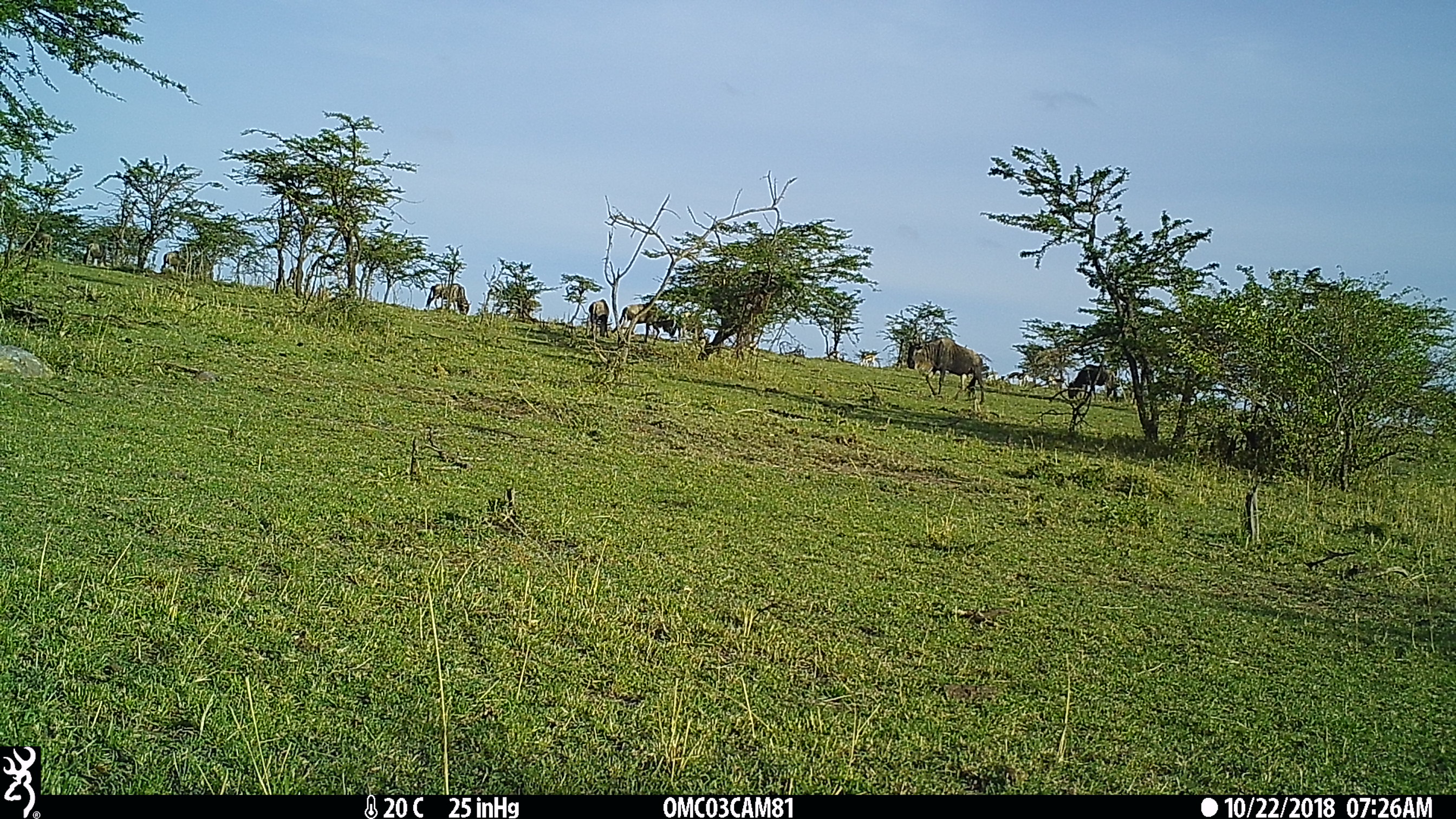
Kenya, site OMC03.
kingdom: Animalia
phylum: Chordata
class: Mammalia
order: Artiodactyla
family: Bovidae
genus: Connochaetes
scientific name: Connochaetes taurinus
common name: blue wildebeest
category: wildebeest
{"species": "wildebeest (blue wildebeest) (Connochaetes taurinus)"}